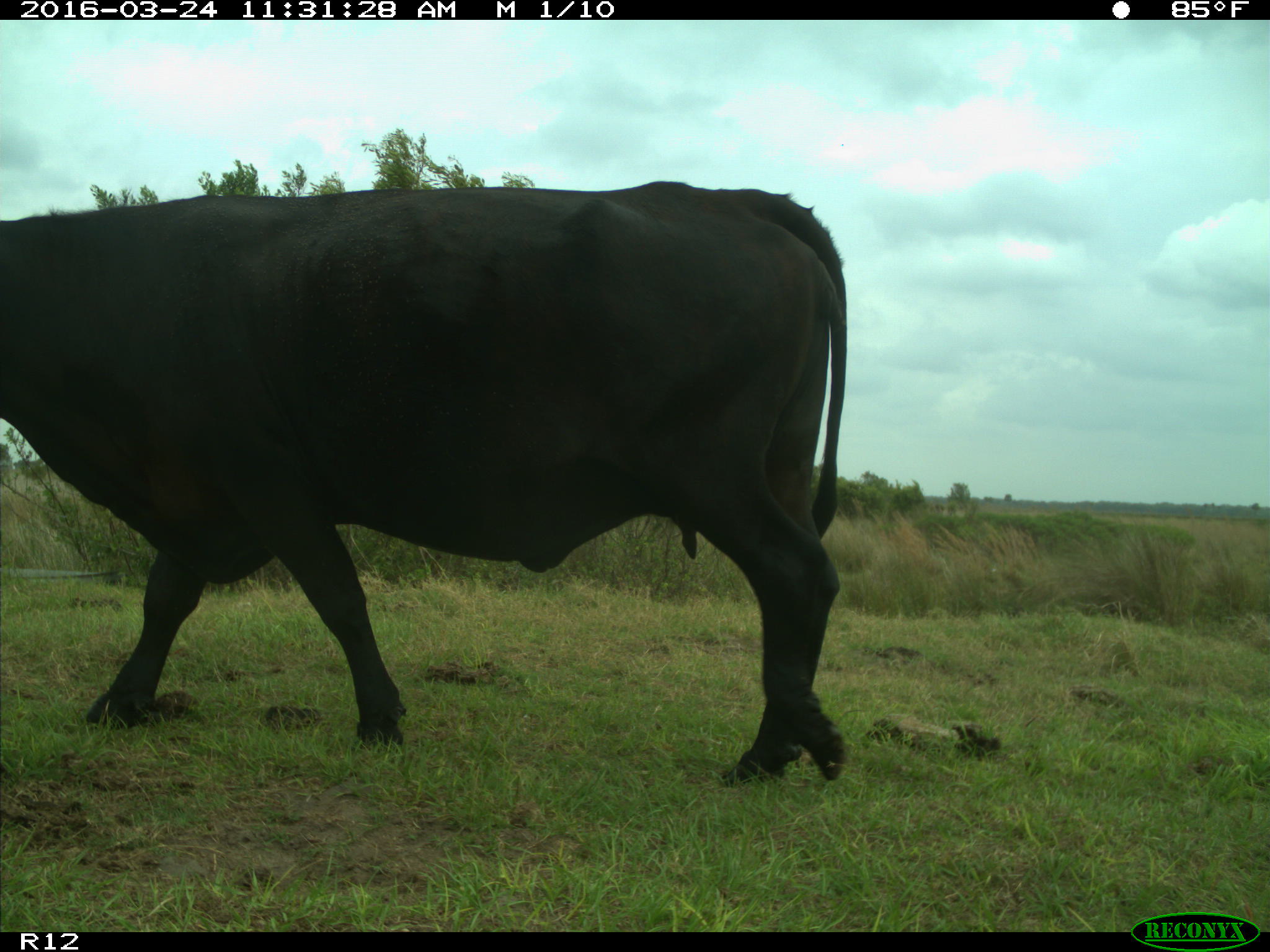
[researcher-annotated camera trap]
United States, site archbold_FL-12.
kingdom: Animalia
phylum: Chordata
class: Mammalia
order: Artiodactyla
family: Bovidae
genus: Bos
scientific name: Bos taurus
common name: domestic cow